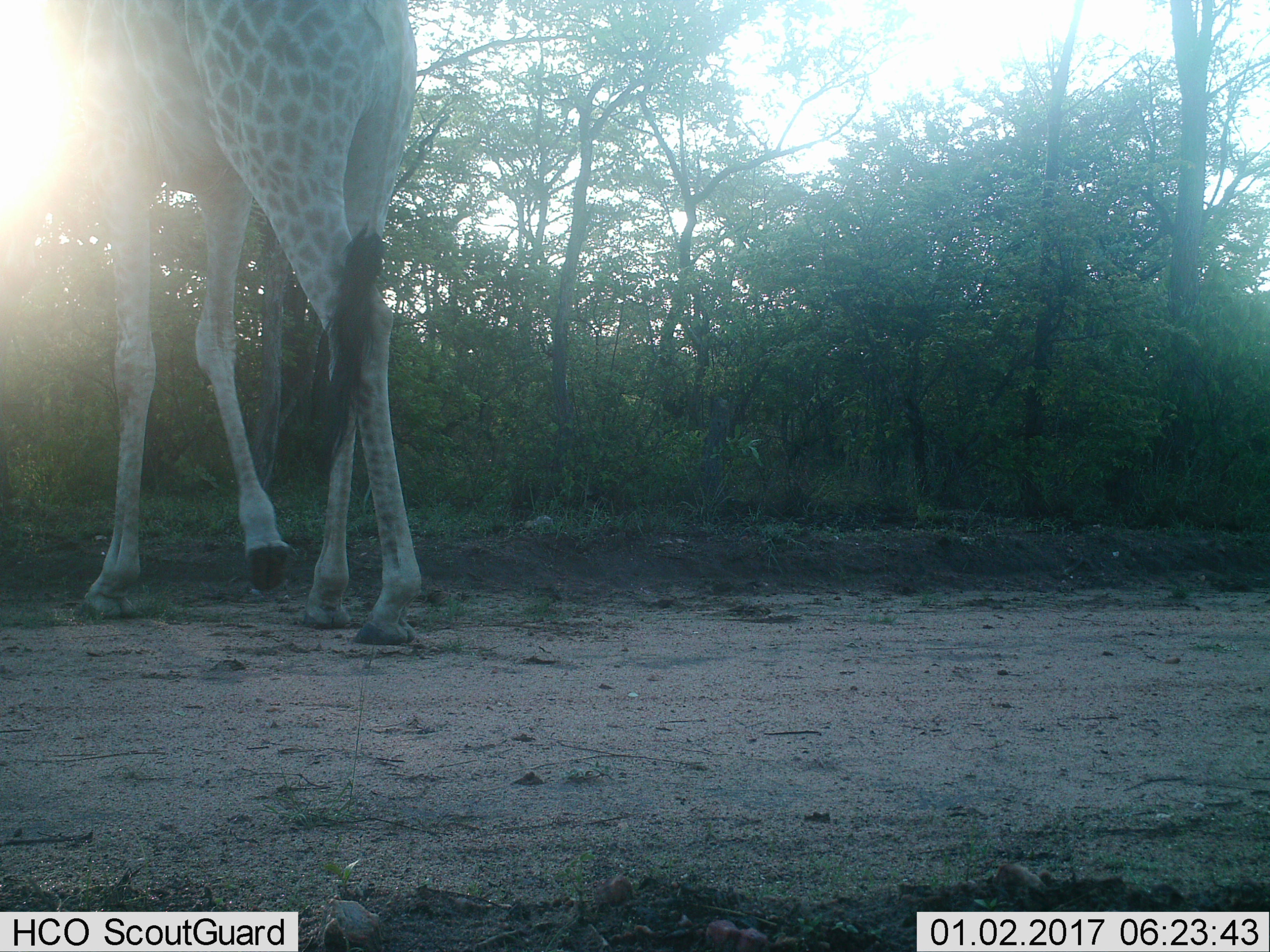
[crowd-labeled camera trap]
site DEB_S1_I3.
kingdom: Animalia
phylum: Chordata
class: Mammalia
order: Artiodactyla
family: Giraffidae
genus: Giraffa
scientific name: Giraffa camelopardalis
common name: giraffe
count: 1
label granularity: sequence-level